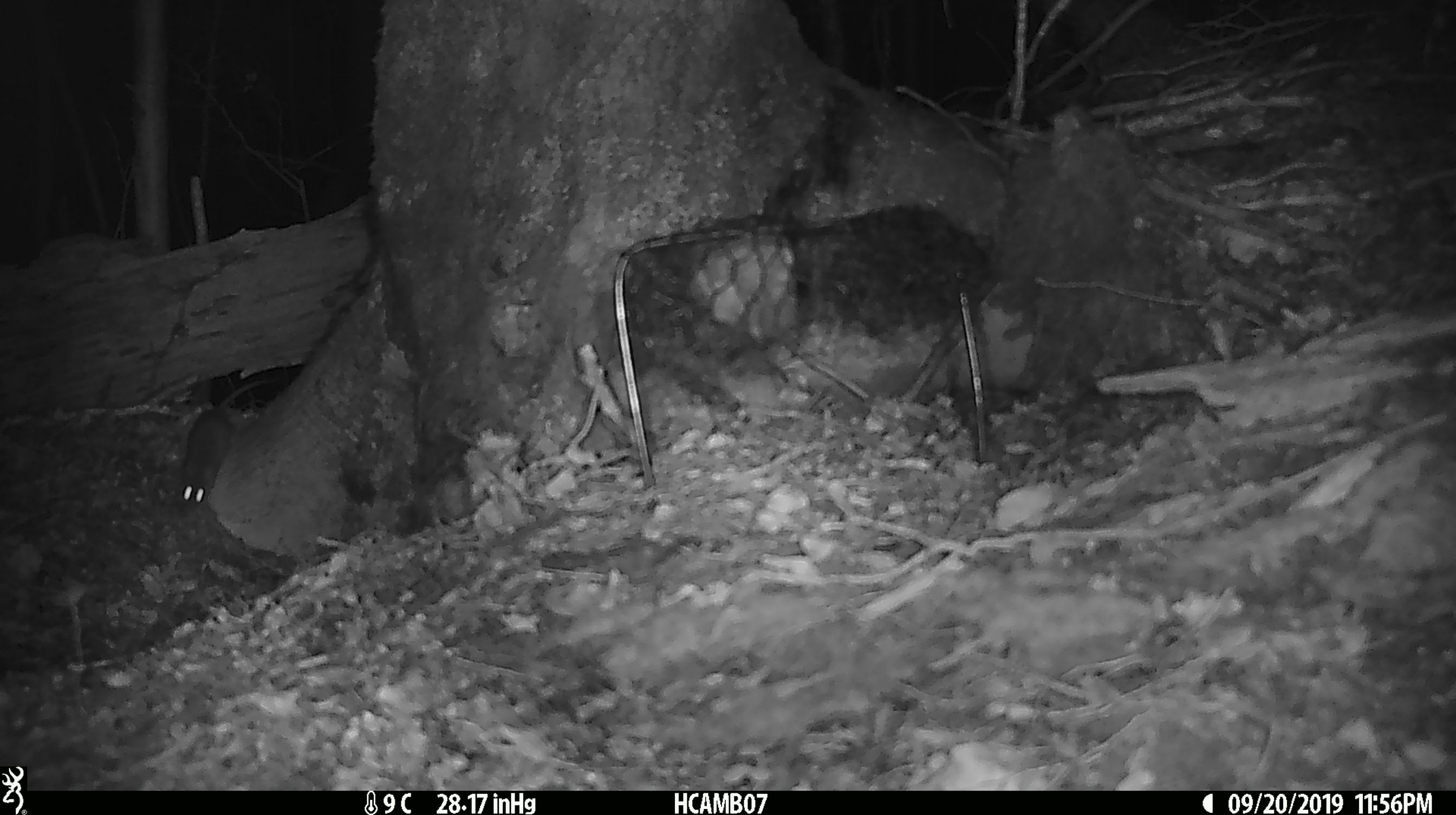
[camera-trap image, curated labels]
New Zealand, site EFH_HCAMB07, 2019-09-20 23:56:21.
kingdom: Animalia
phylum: Chordata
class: Mammalia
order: Rodentia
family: Muridae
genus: Mus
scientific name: Mus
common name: mouse